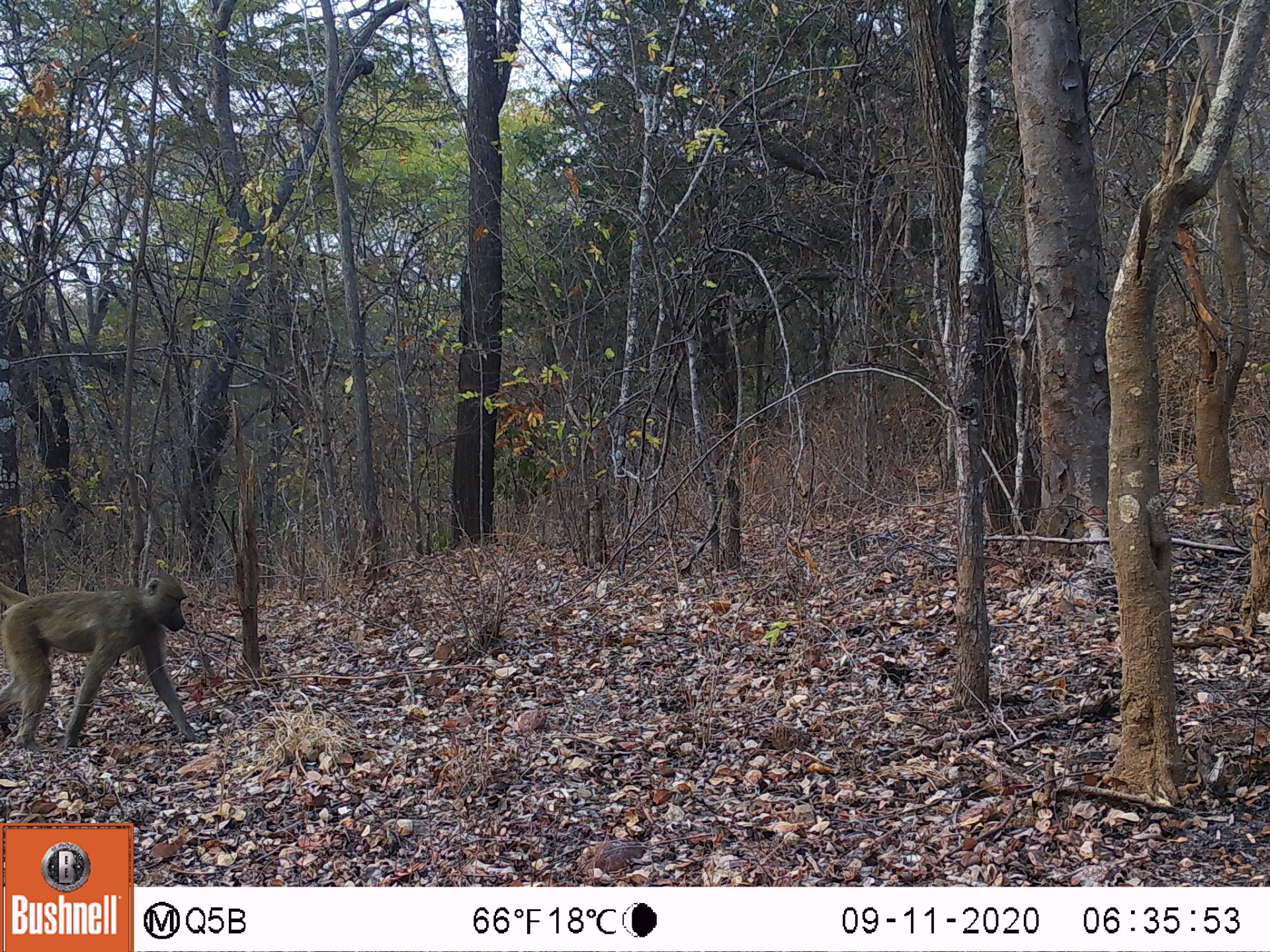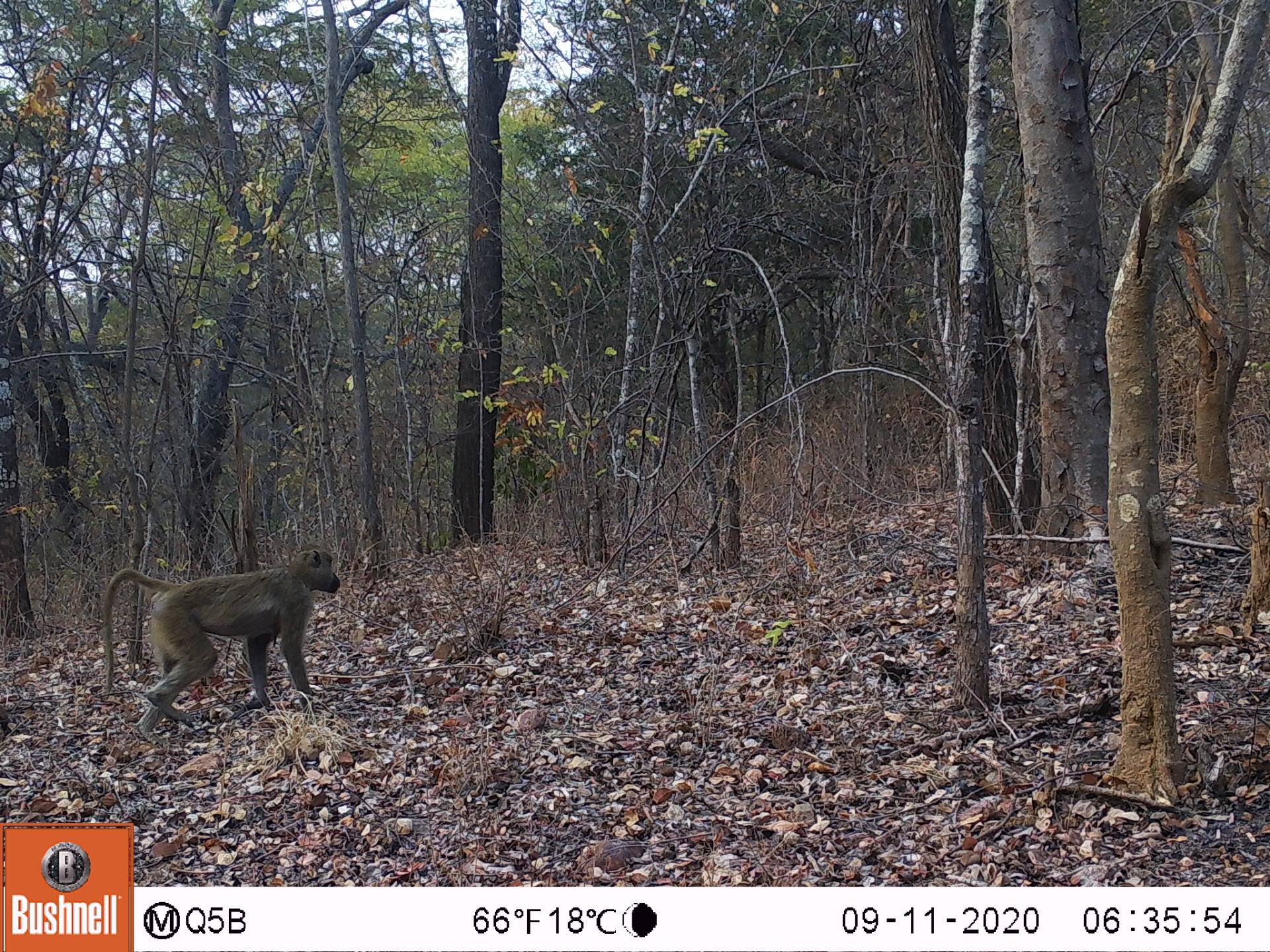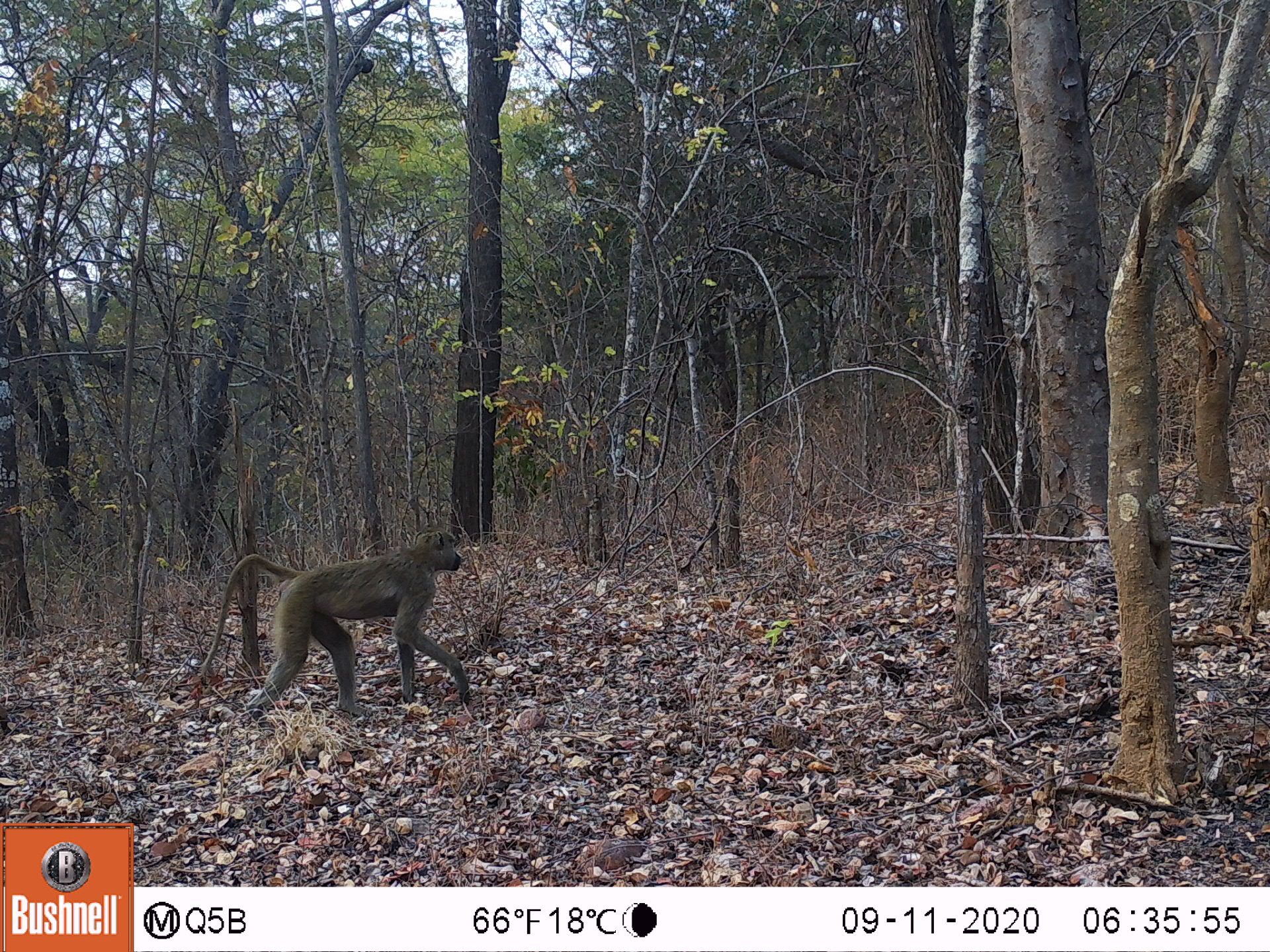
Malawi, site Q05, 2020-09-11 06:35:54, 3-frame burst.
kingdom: Animalia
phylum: Chordata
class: Mammalia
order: Primates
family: Cercopithecidae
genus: Papio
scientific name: Papio cynocephalus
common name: yellow baboon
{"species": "yellow baboon (Papio cynocephalus)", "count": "1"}